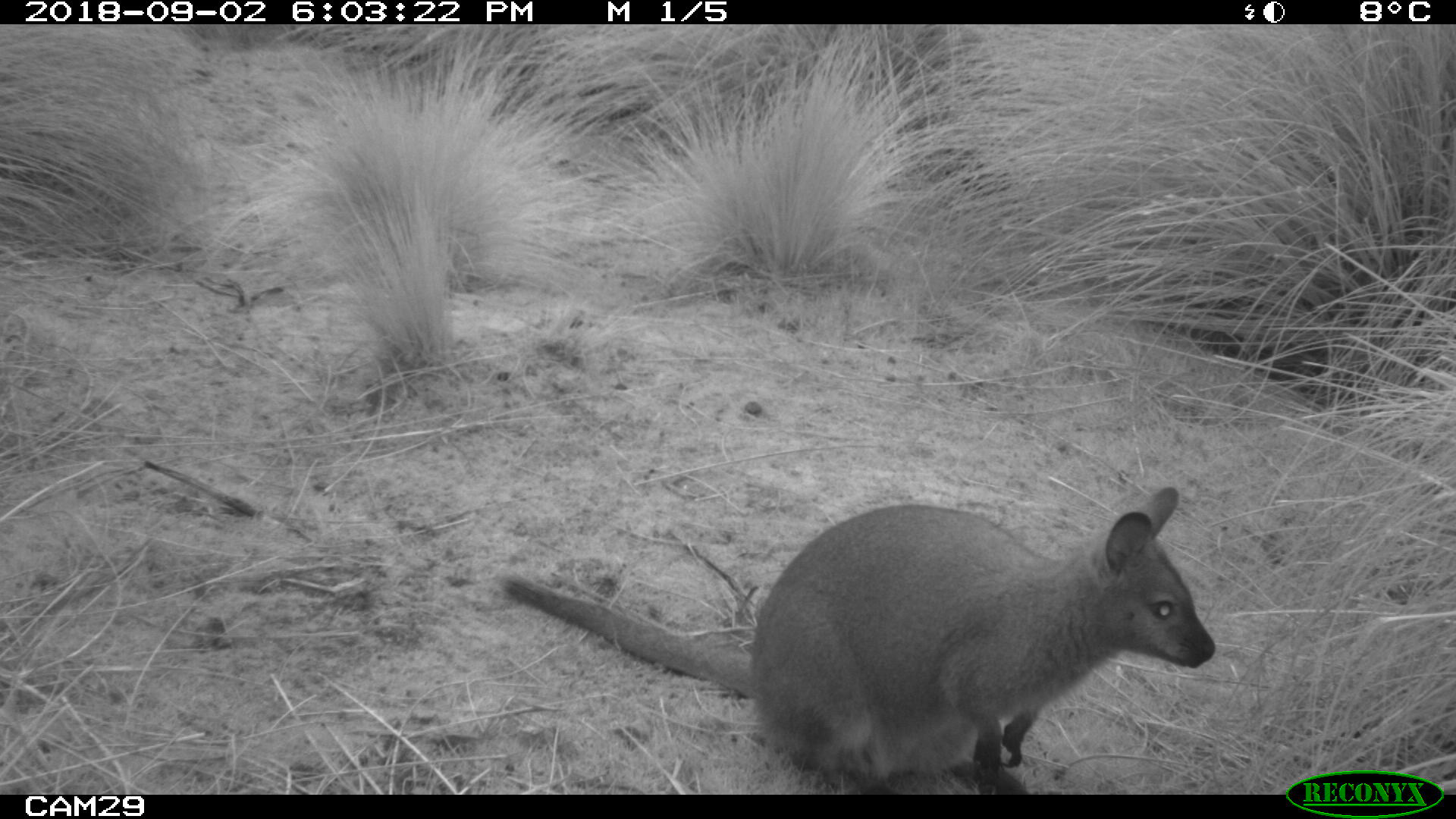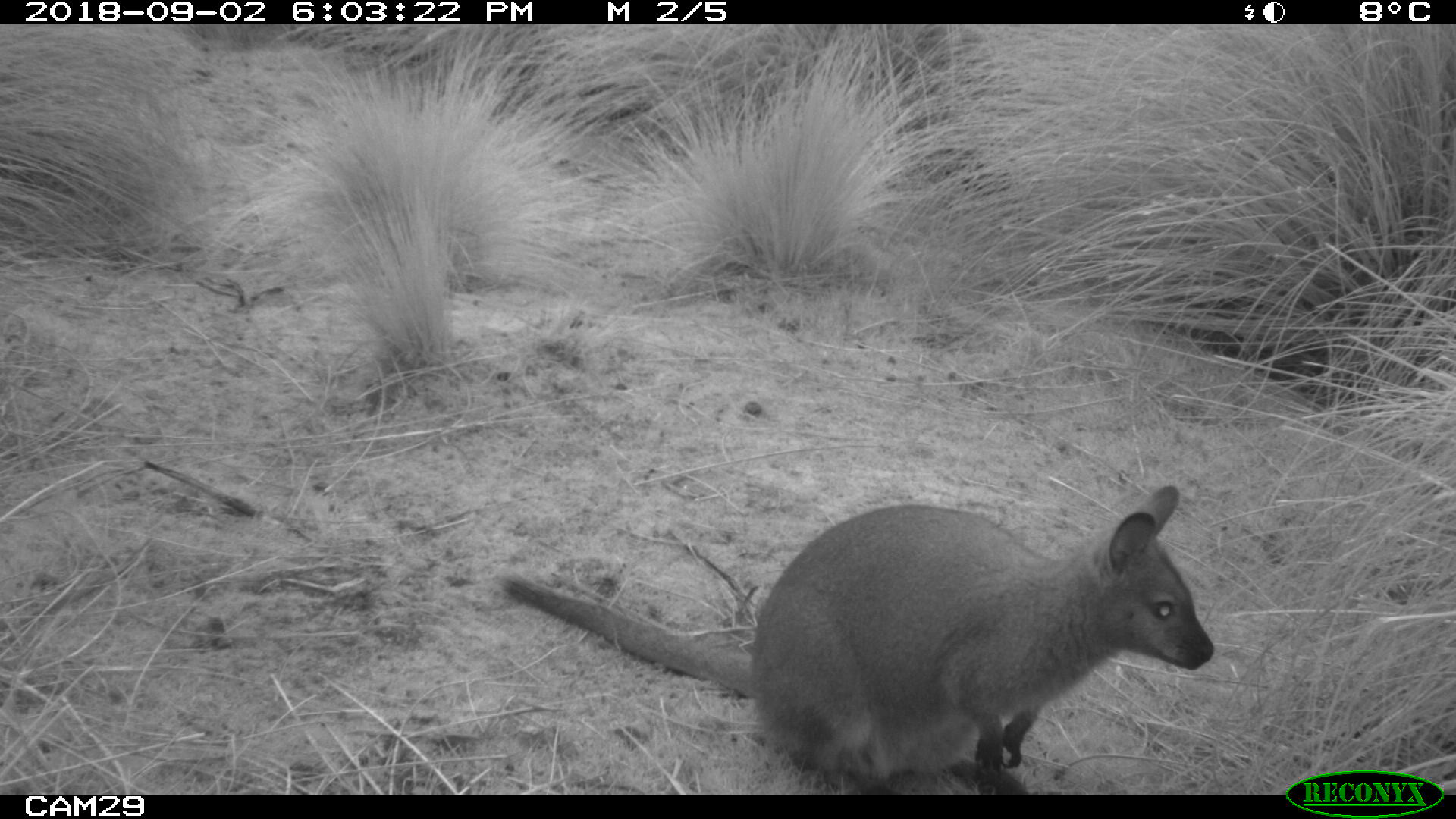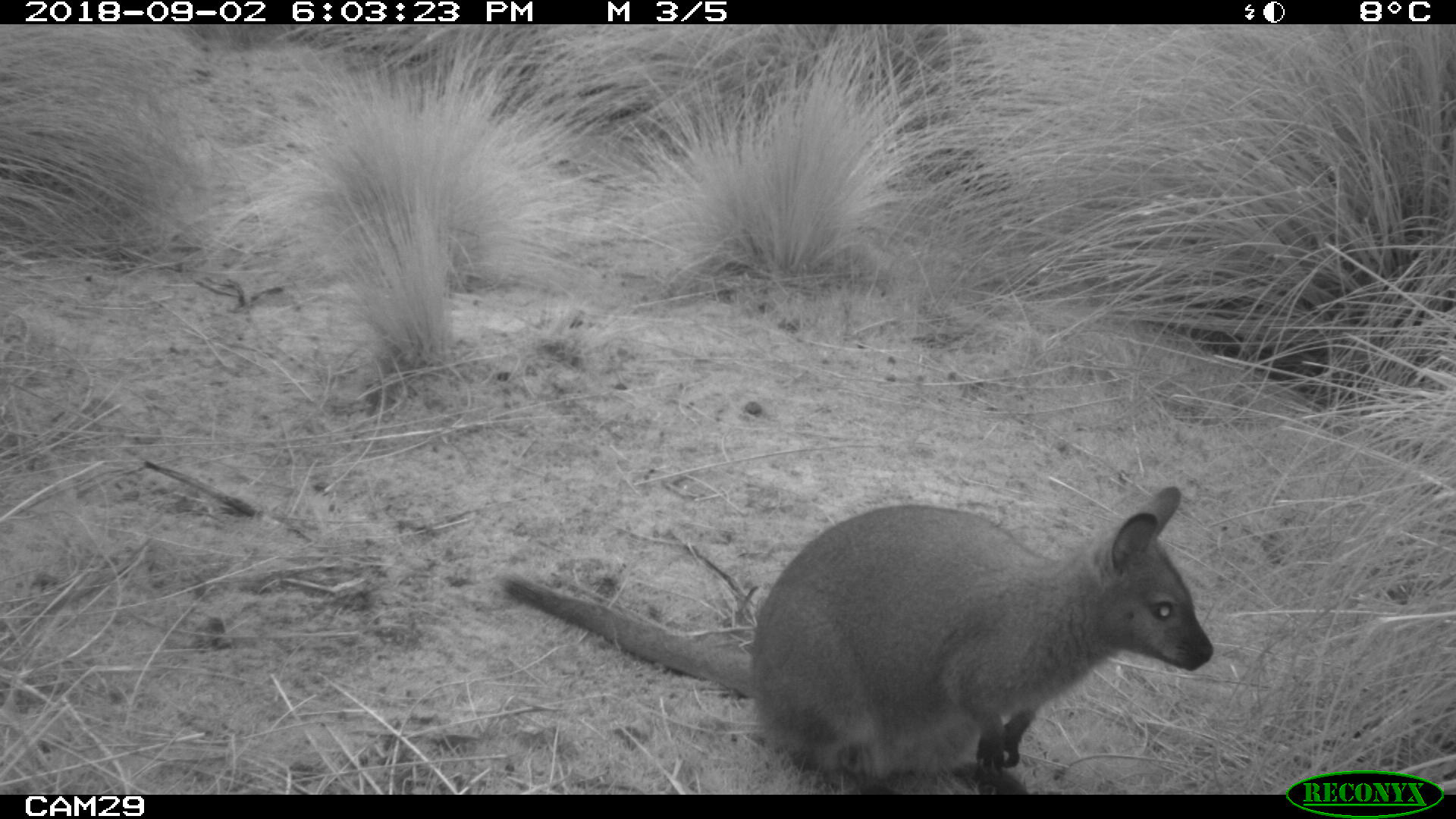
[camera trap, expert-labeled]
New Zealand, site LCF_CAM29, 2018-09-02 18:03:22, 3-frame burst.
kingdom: Animalia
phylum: Chordata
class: Mammalia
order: Diprotodontia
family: Macropodidae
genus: Notamacropus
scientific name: Notamacropus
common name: wallaby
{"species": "wallaby (Notamacropus)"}